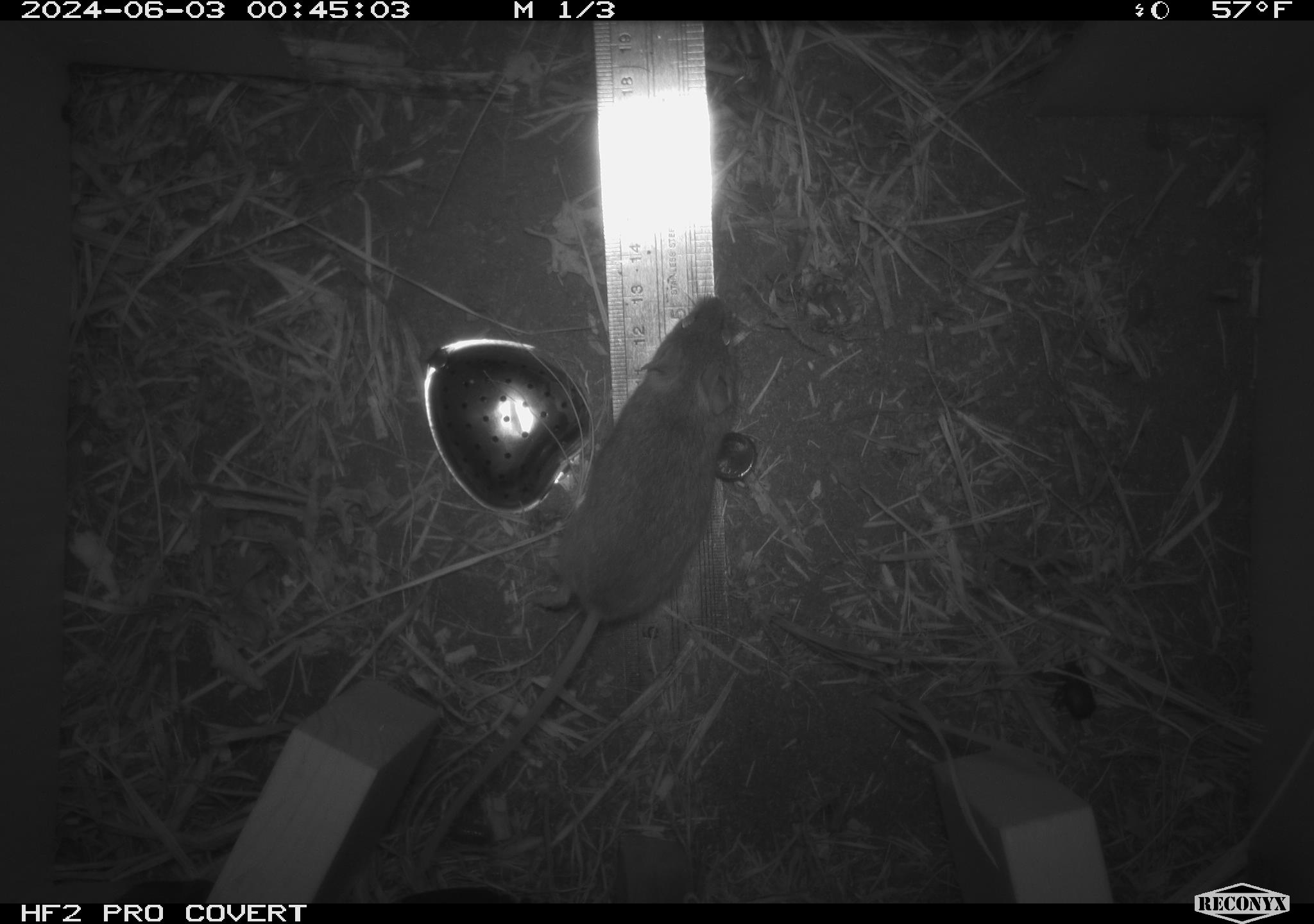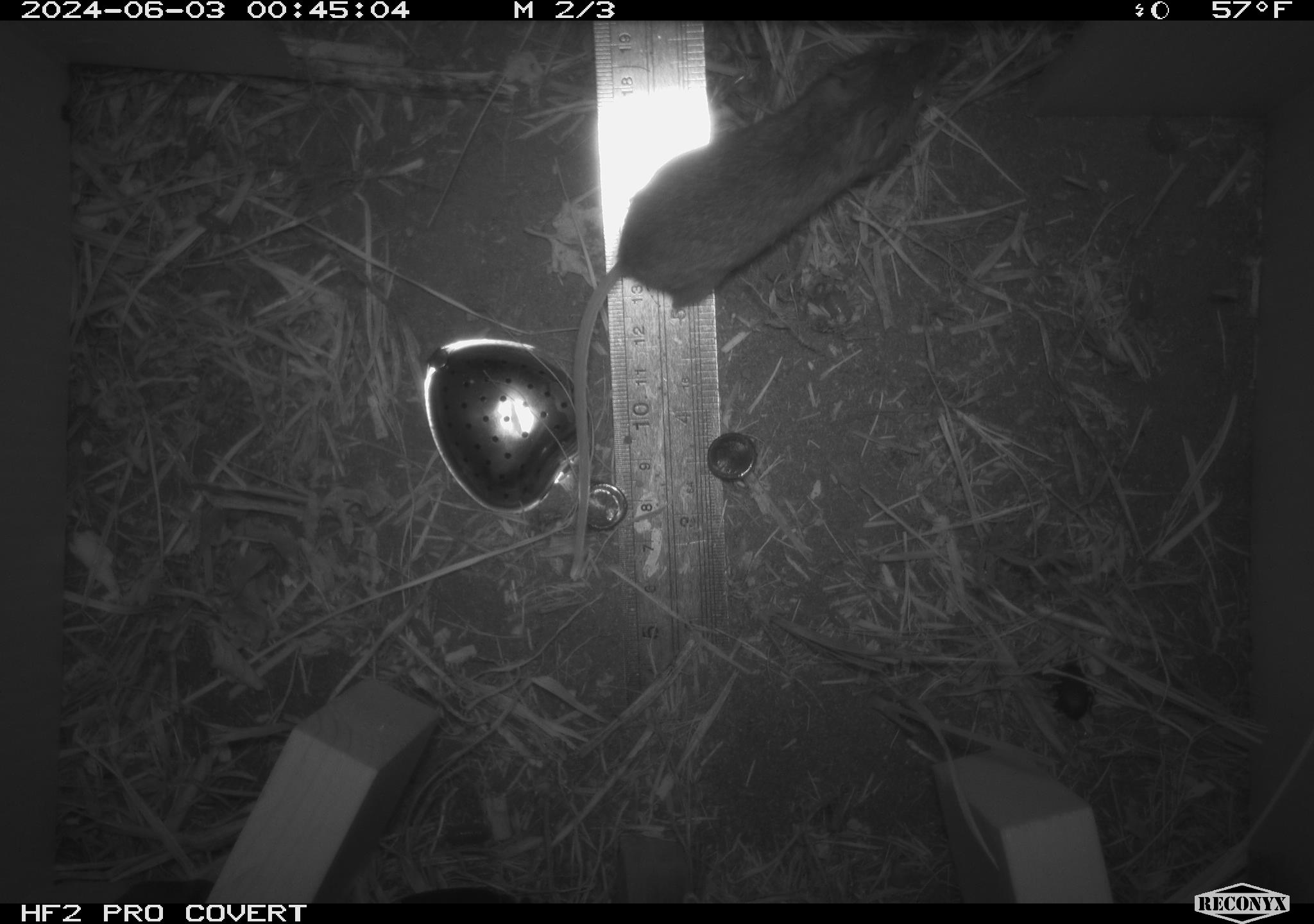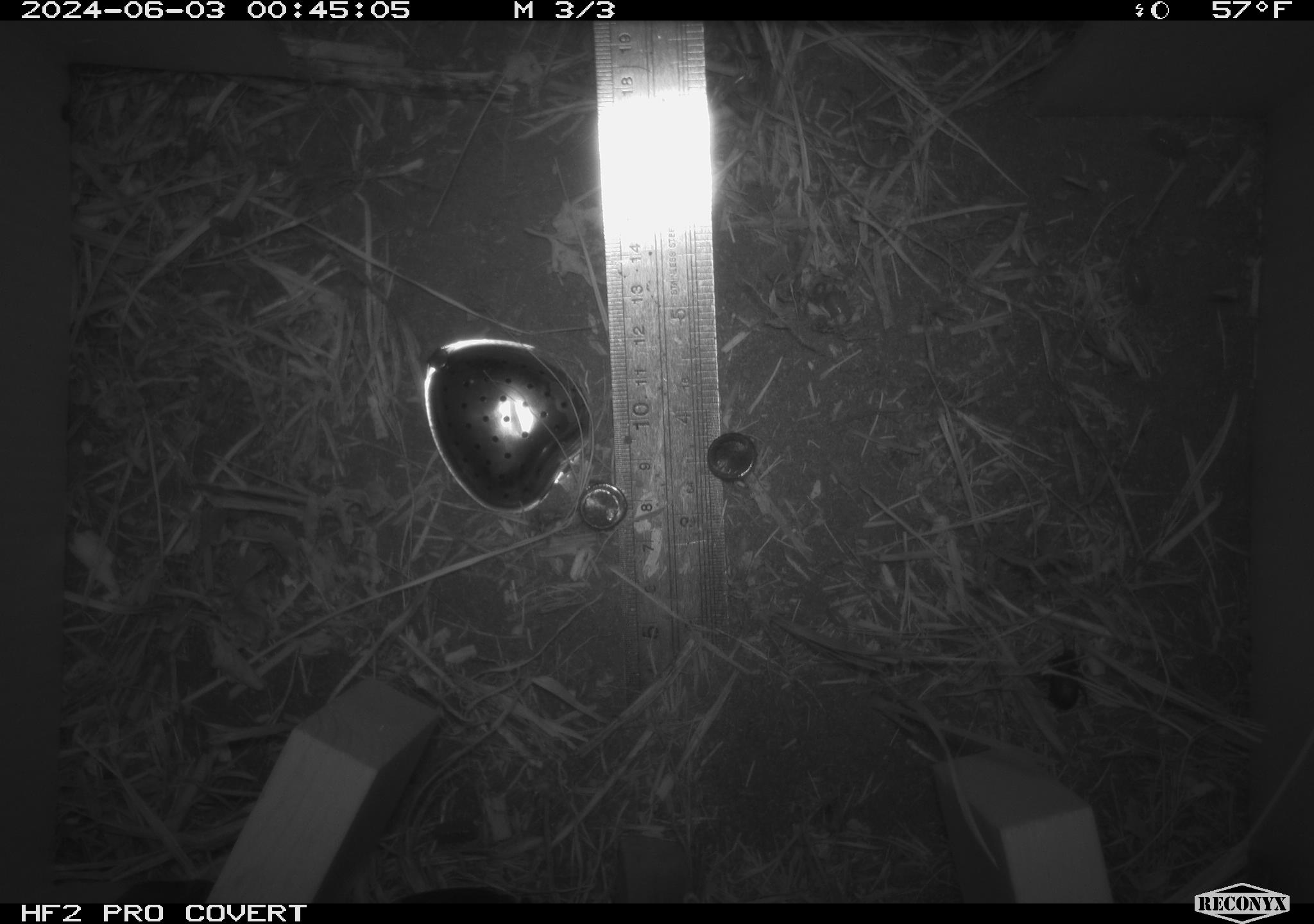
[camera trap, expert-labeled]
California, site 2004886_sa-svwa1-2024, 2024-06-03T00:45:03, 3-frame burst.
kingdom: Animalia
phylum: Arthropoda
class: Insecta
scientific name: Insecta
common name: insect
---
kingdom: Animalia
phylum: Chordata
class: Mammalia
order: Rodentia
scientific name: Rodentia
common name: mouse species